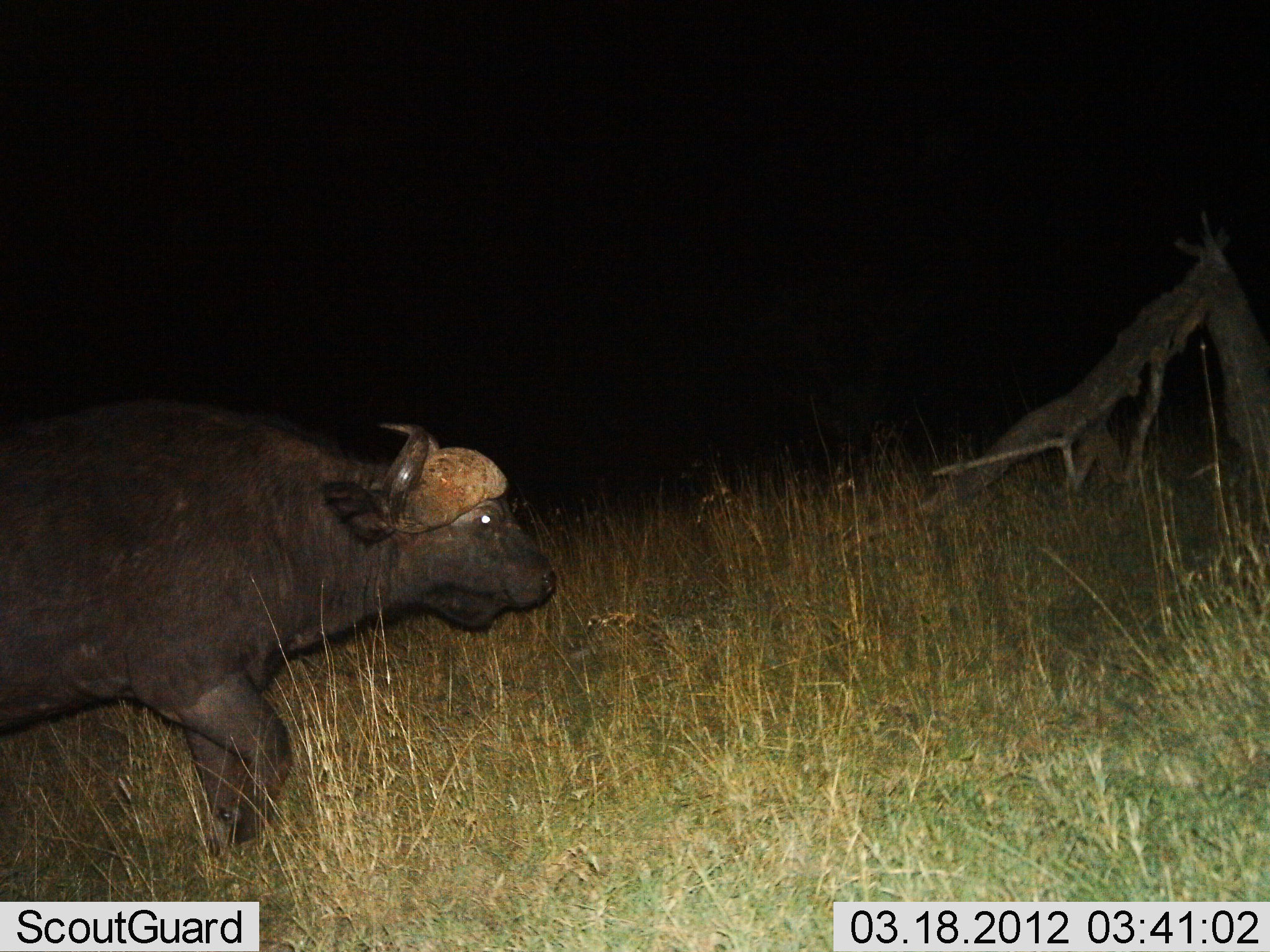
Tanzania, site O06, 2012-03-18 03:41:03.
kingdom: Animalia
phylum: Chordata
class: Mammalia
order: Artiodactyla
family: Bovidae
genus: Syncerus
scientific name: Syncerus caffer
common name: cape buffalo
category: buffalo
Buffalo (cape buffalo) (Syncerus caffer), count 1. Behavior (volunteer vote fractions): standing 17%, resting 0%, moving 87%, interacting 0%. Young present (vote fraction): 0%. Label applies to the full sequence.